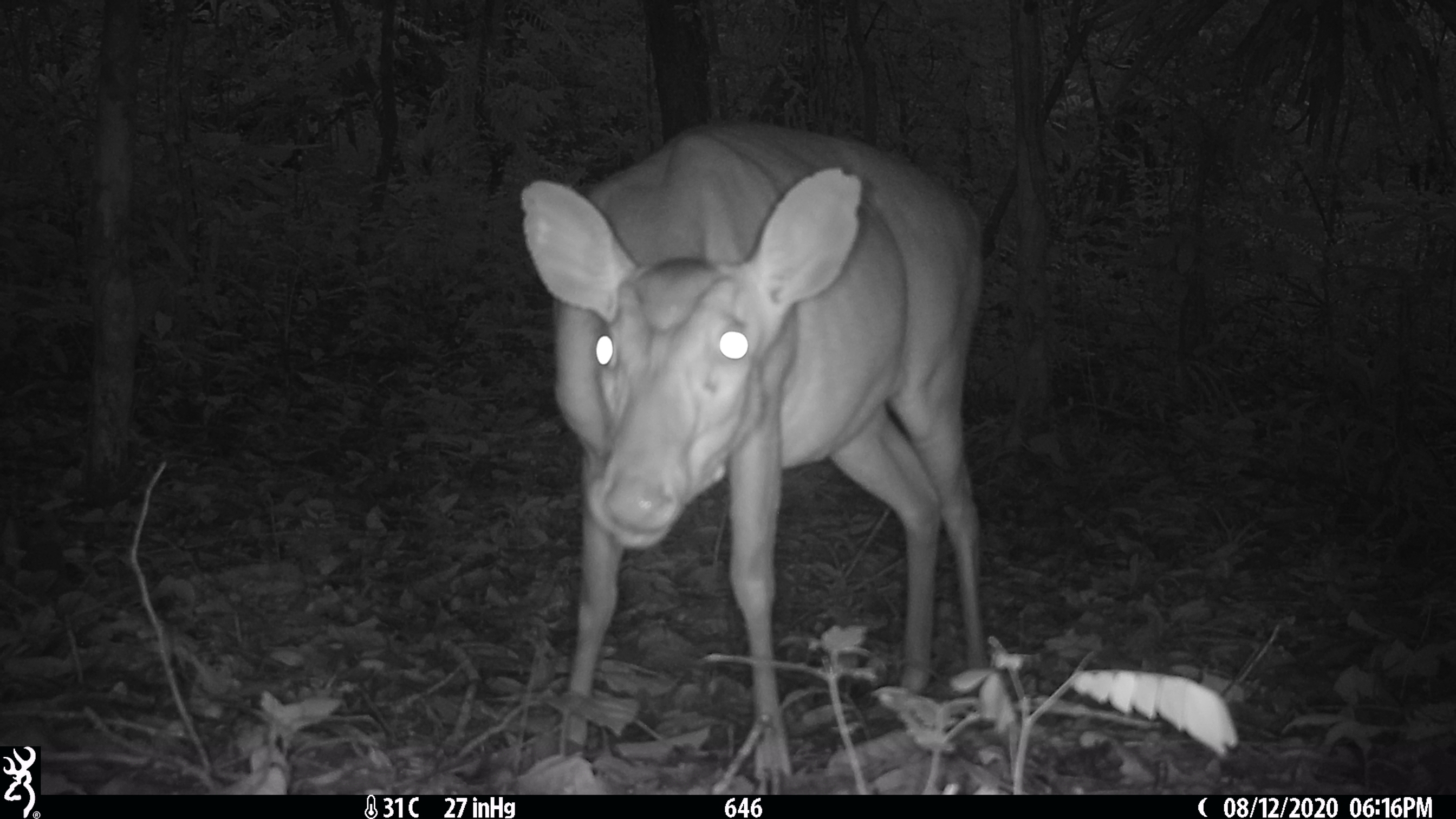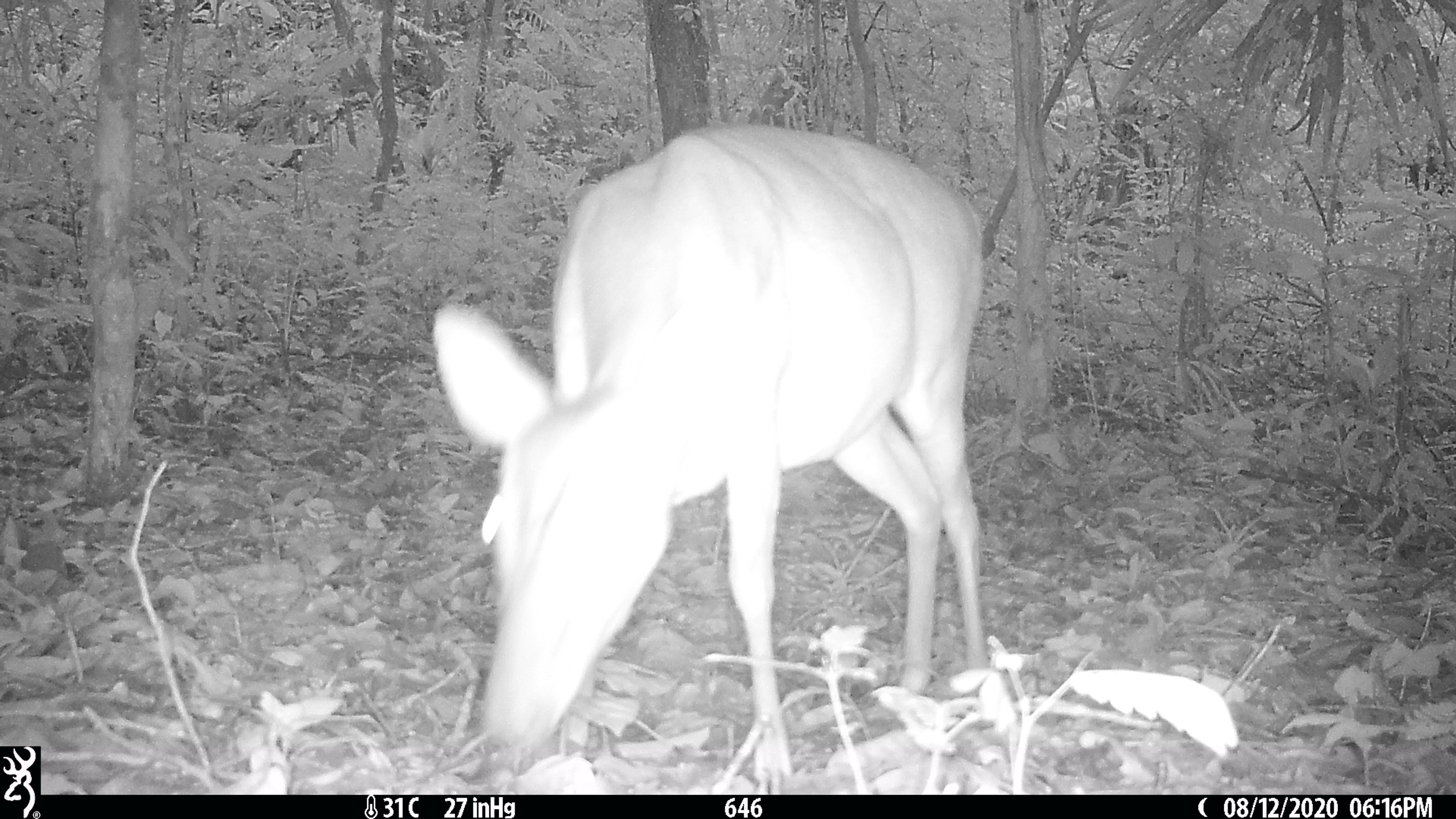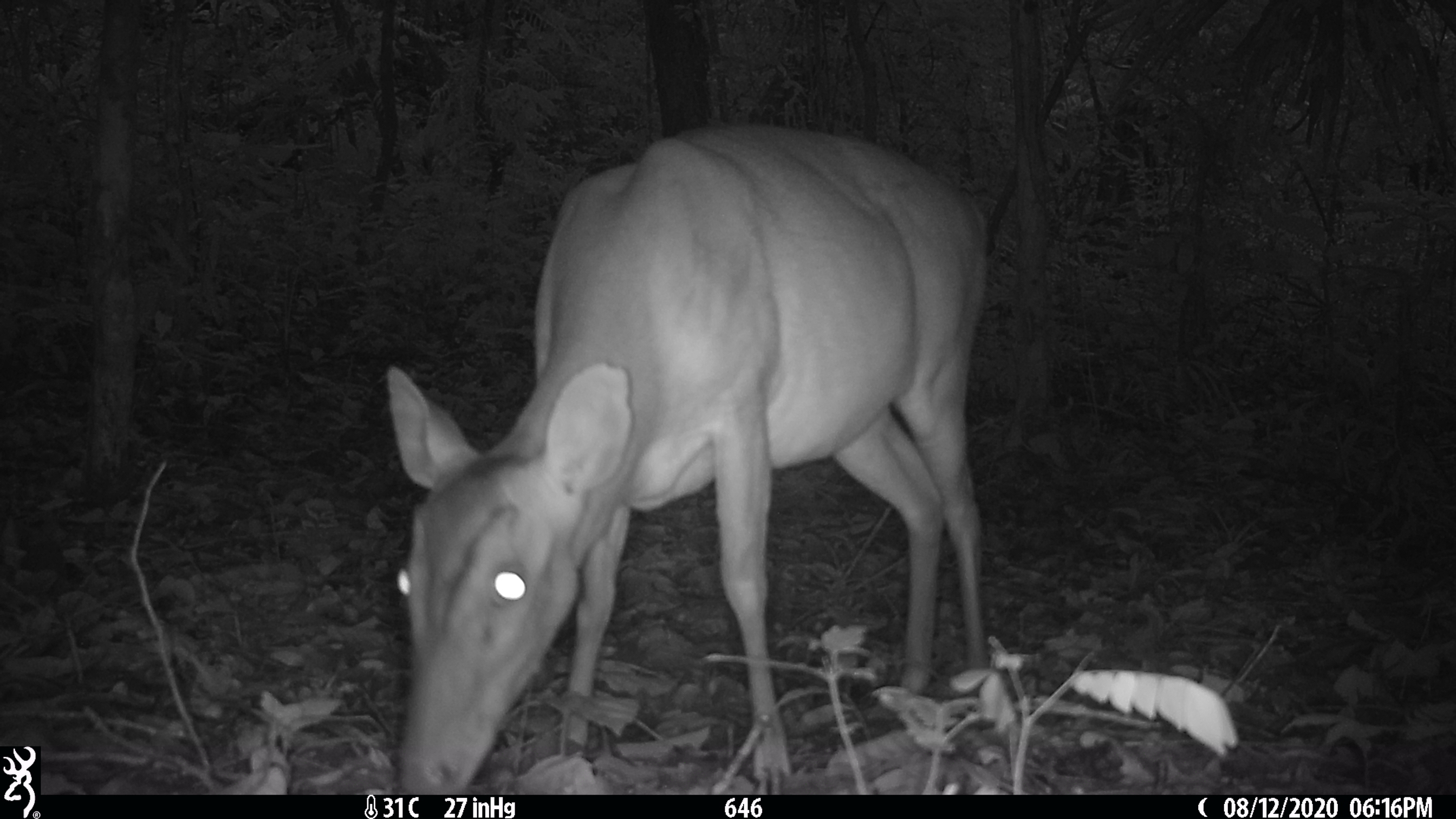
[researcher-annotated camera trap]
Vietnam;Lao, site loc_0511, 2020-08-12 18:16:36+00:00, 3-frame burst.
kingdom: Animalia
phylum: Chordata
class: Mammalia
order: Artiodactyla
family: Cervidae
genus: Muntiacus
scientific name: Muntiacus vuquangensis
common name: large-antlered muntjac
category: large antlered muntjac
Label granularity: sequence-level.